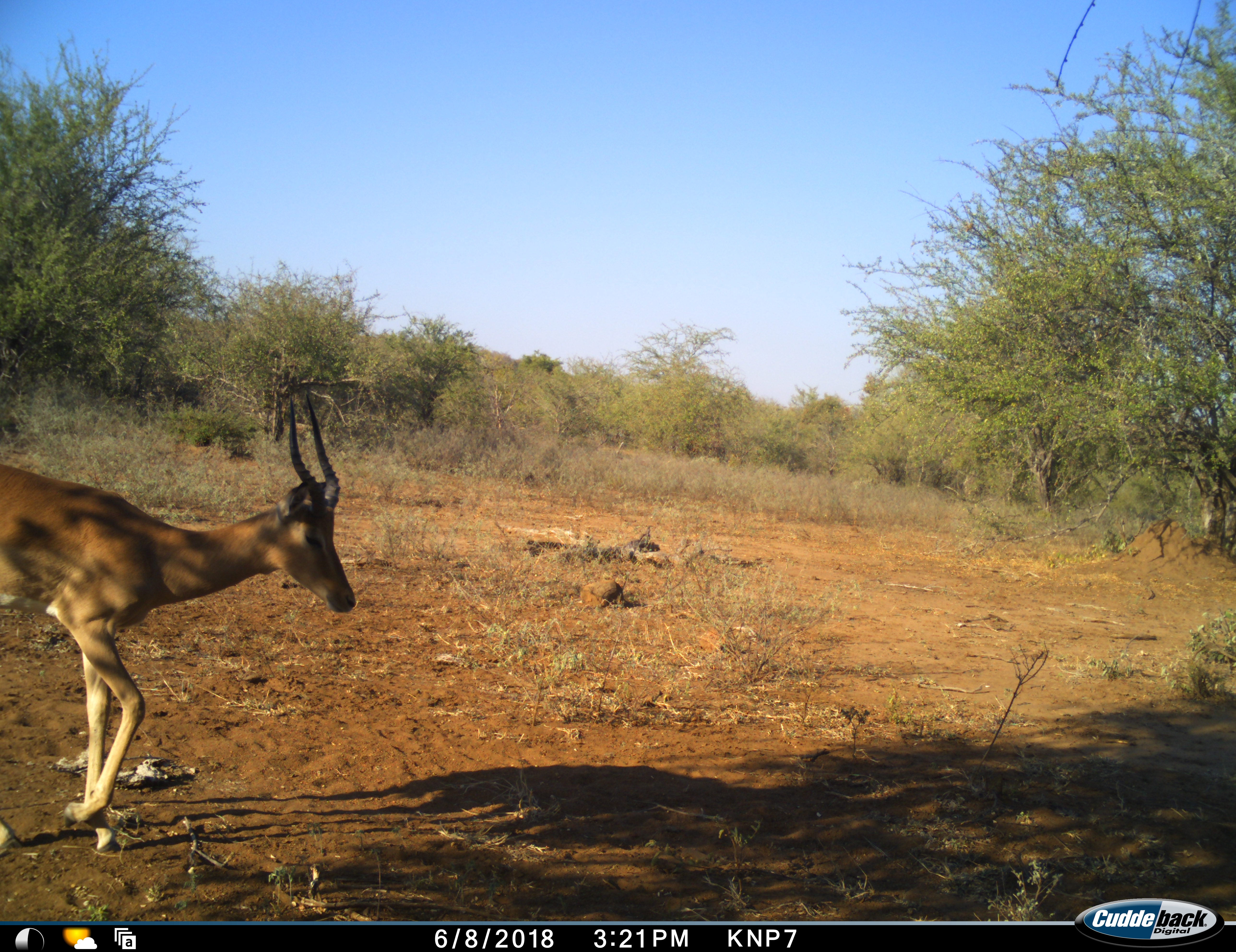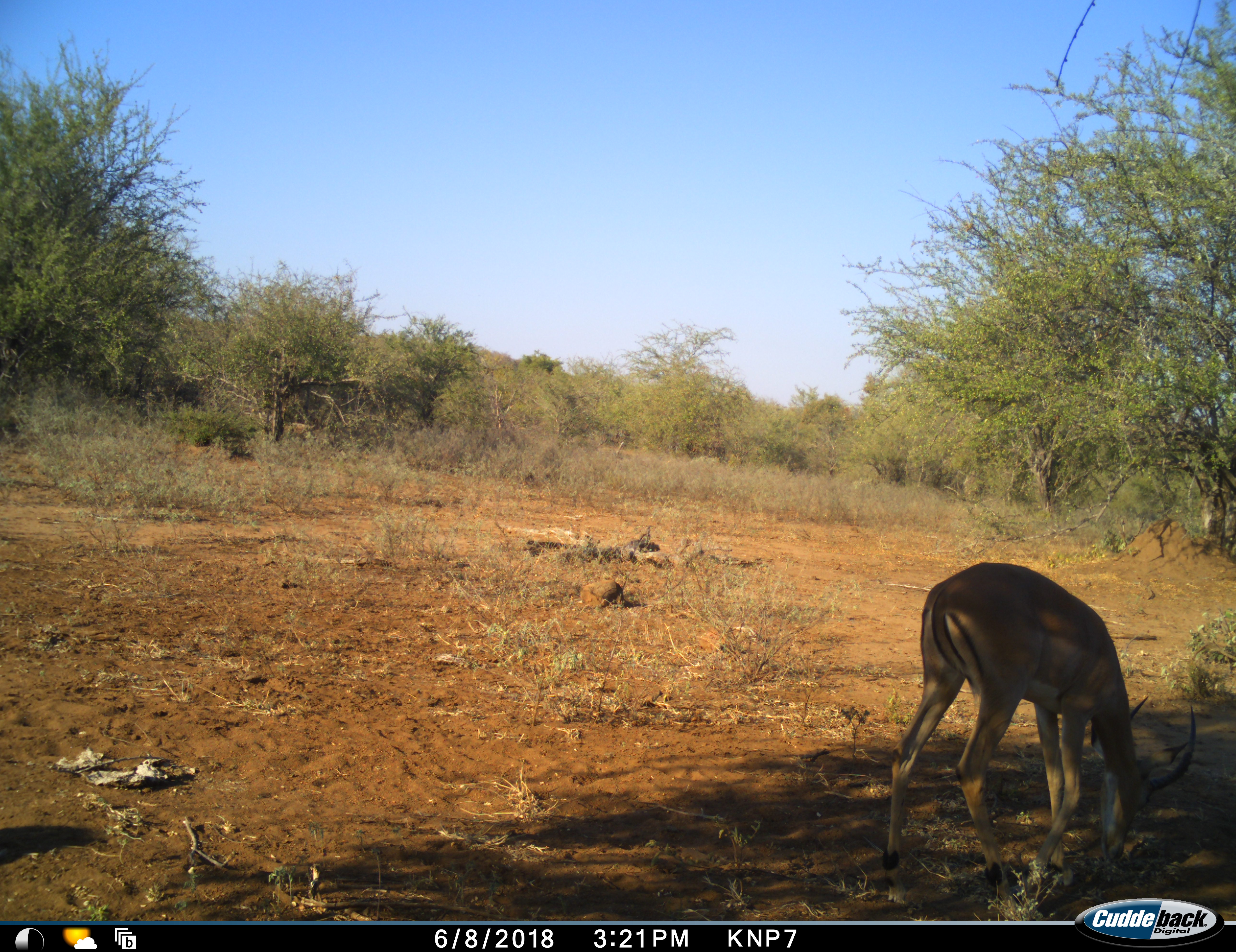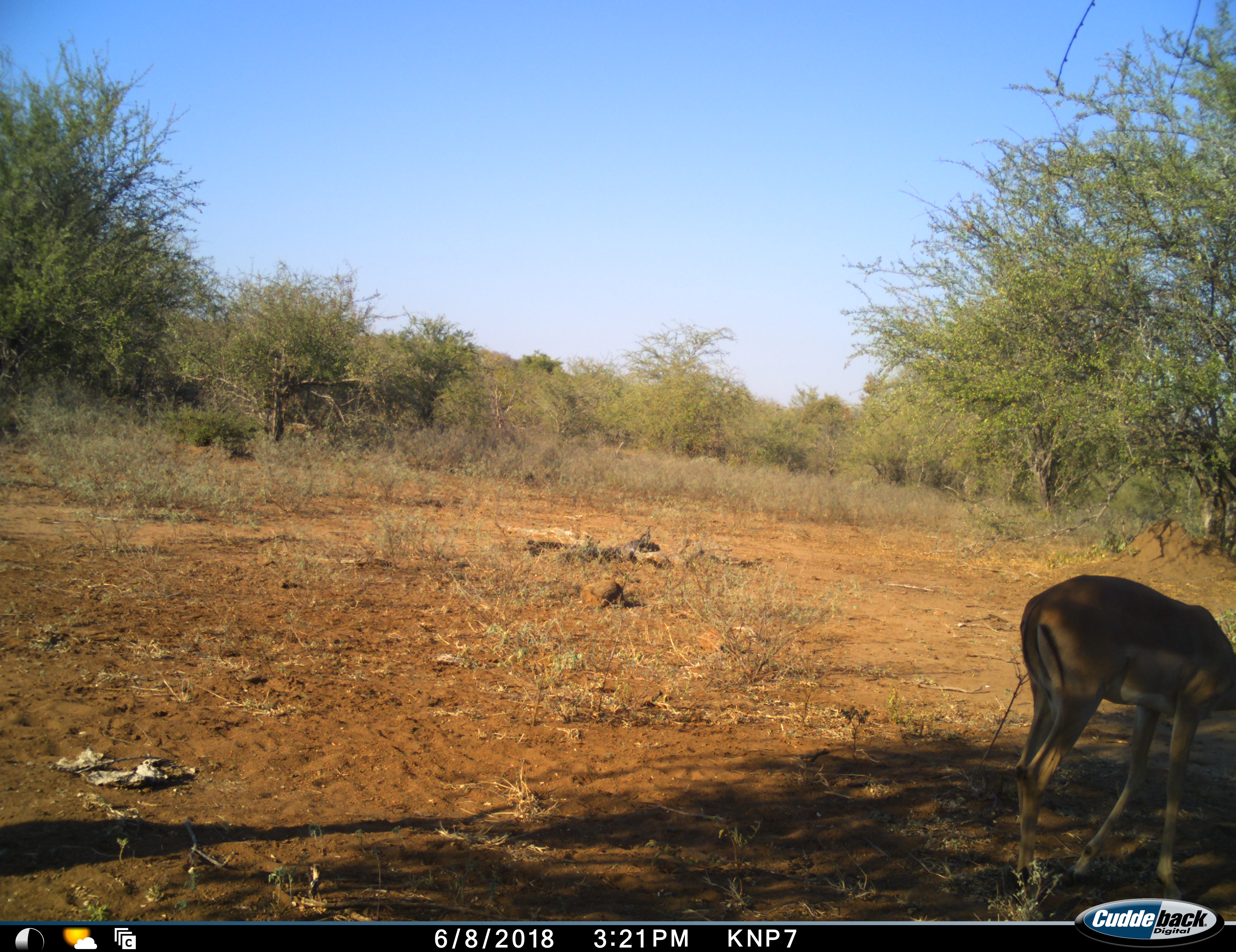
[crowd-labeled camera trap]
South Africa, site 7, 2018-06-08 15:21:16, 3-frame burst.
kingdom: Animalia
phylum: Chordata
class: Mammalia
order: Artiodactyla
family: Bovidae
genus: Aepyceros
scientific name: Aepyceros melampus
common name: impala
Impala (Aepyceros melampus), count 1. Behavior (volunteer vote fractions): standing 0%, resting 0%, moving 100%, interacting 0%. Young present (vote fraction): 0%. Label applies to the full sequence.